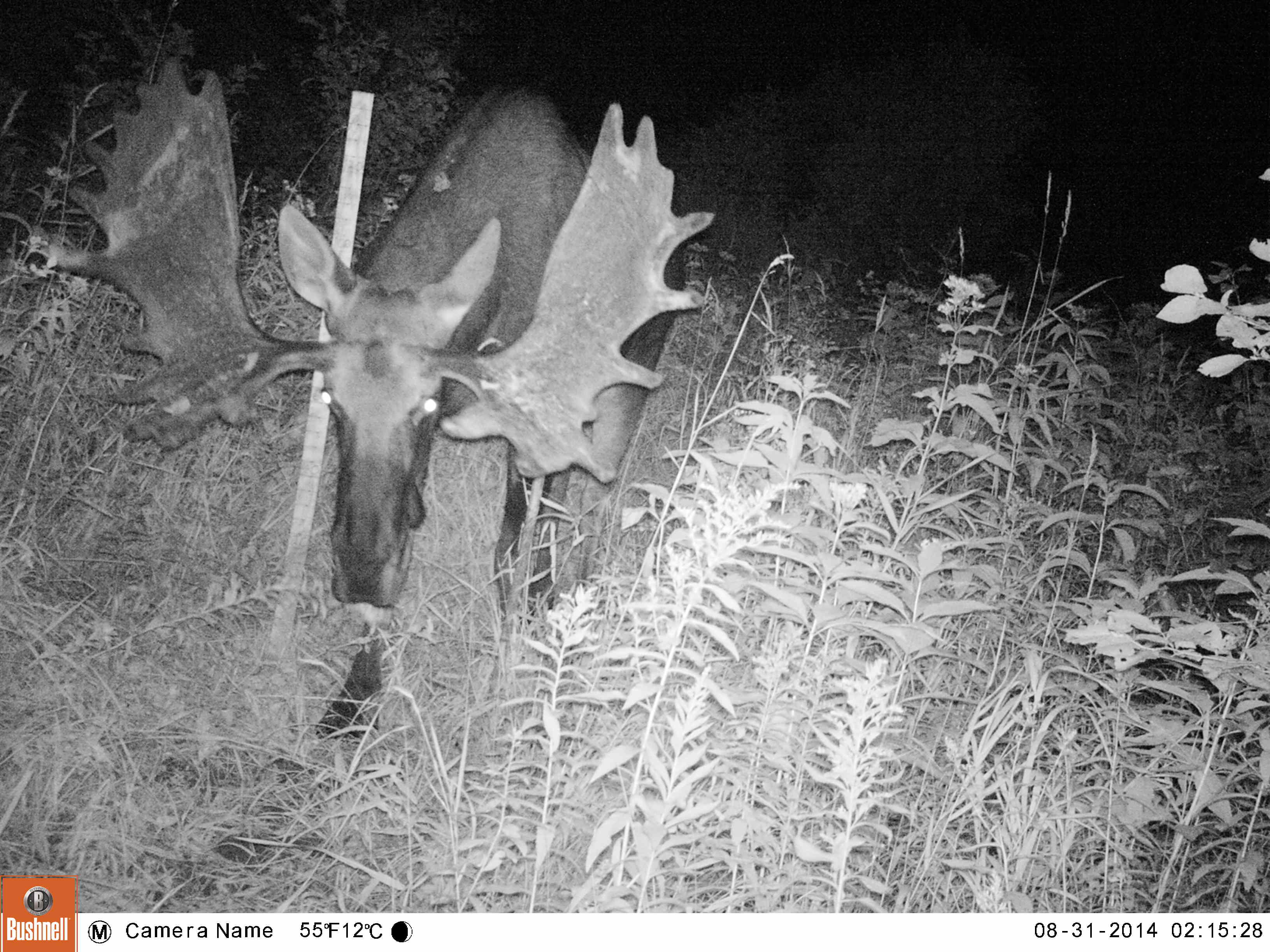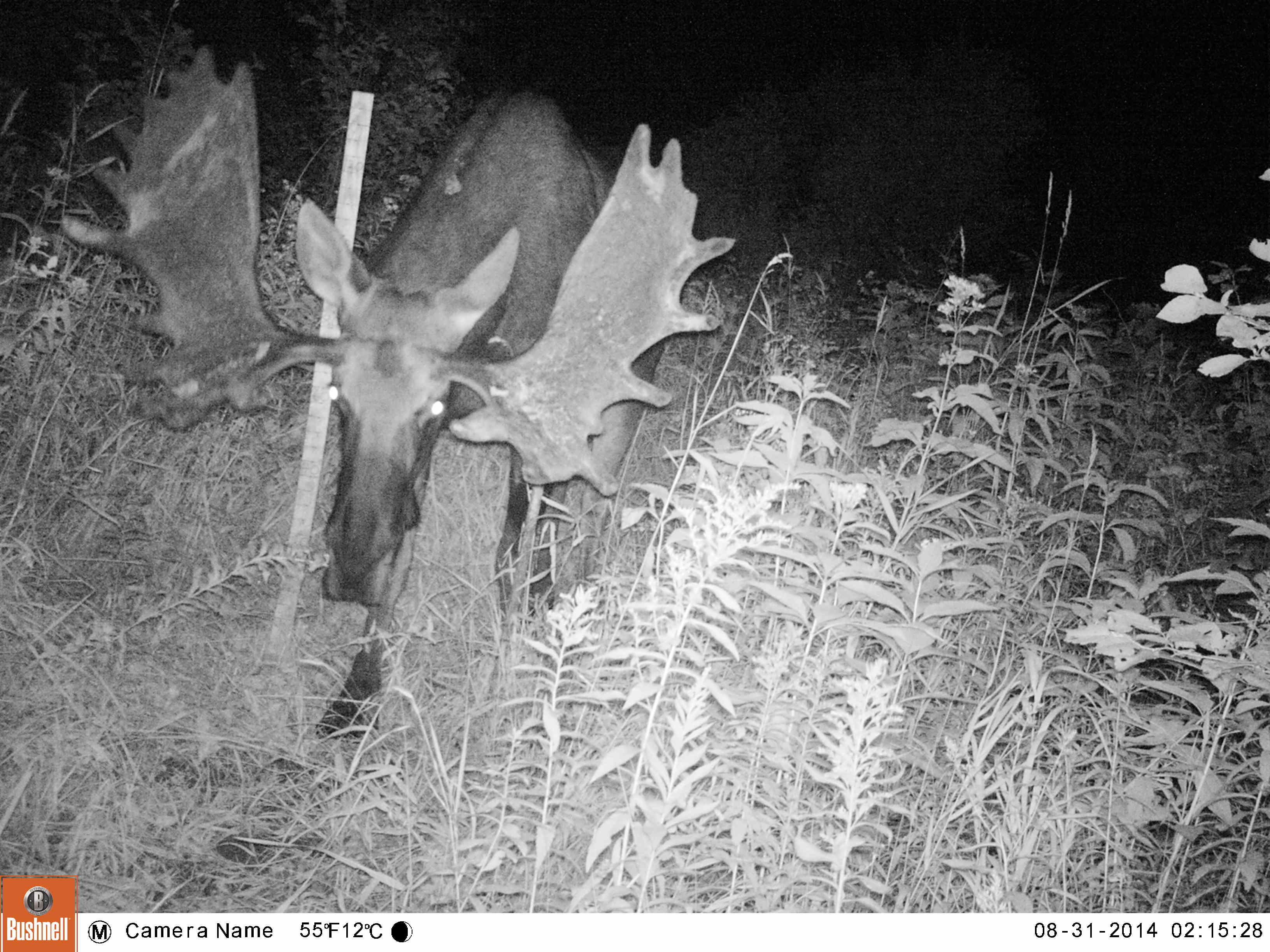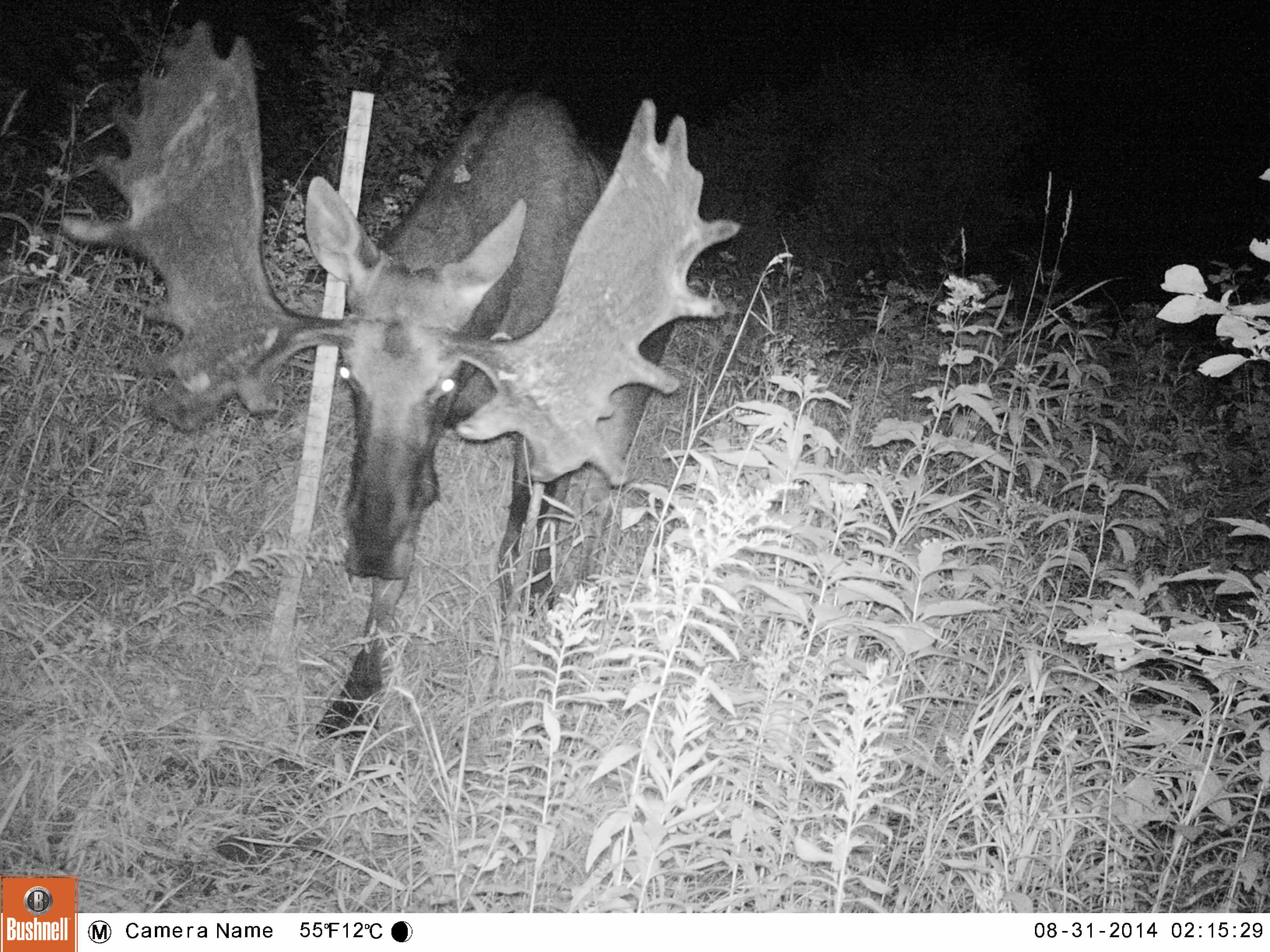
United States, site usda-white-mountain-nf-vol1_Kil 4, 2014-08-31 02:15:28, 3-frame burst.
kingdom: Animalia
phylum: Chordata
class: Mammalia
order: Artiodactyla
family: Cervidae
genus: Alces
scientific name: Alces alces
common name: moose